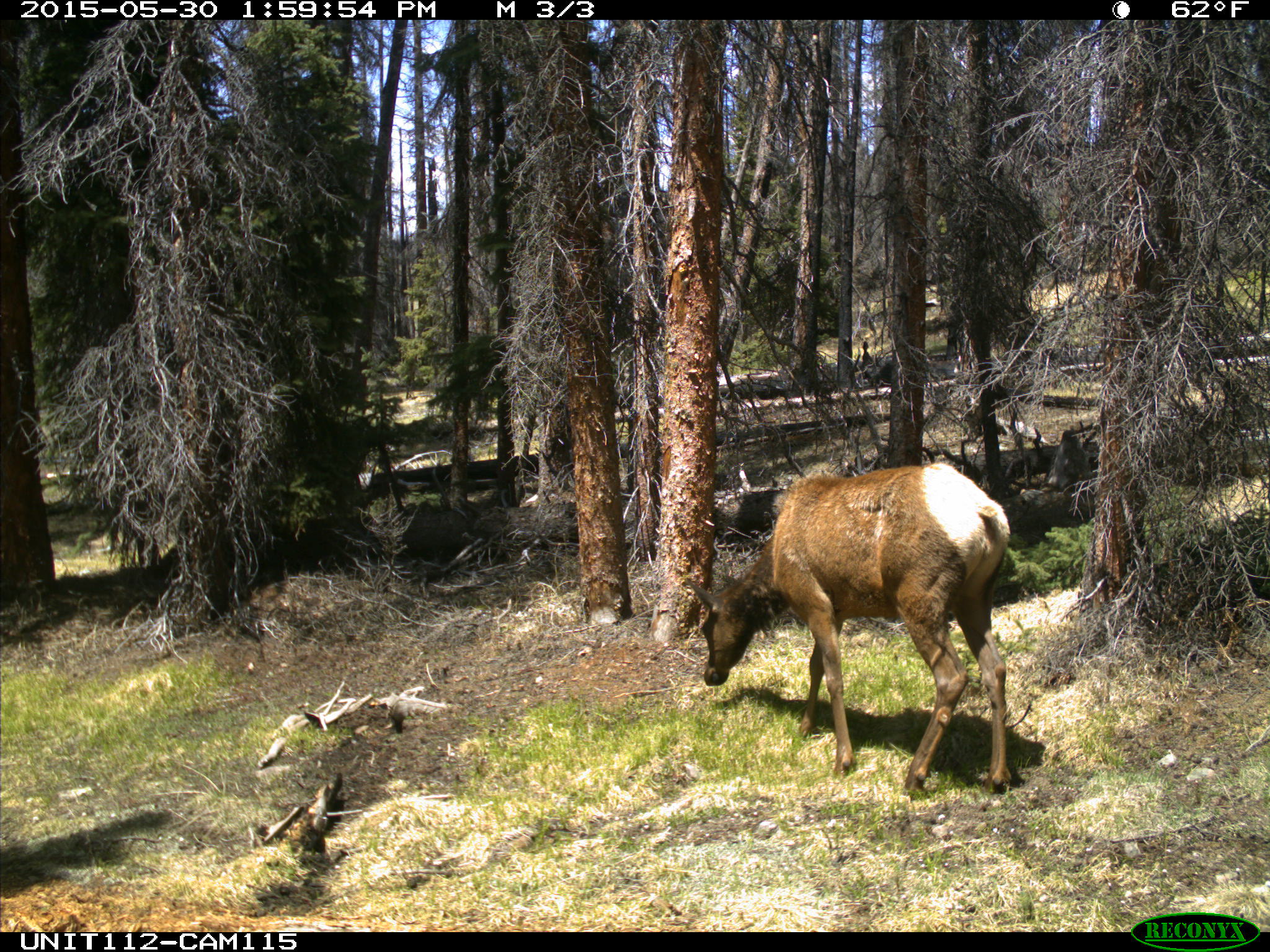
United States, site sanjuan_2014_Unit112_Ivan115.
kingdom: Animalia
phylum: Chordata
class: Mammalia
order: Artiodactyla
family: Cervidae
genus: Cervus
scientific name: Cervus elaphus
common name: red deer